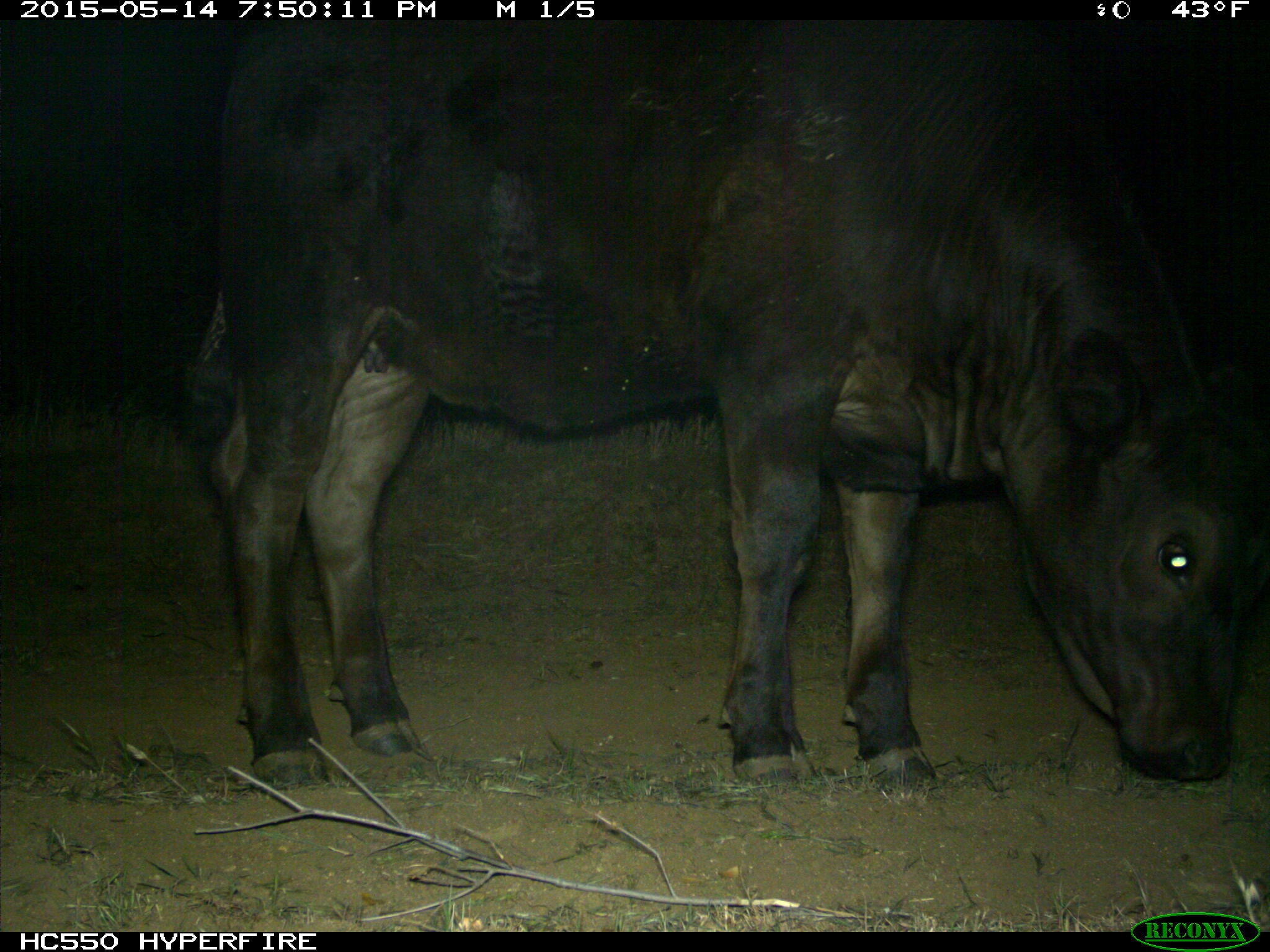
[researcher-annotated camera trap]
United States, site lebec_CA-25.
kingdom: Animalia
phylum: Chordata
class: Mammalia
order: Artiodactyla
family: Bovidae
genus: Bos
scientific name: Bos taurus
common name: domestic cow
Bos taurus (domestic cow).